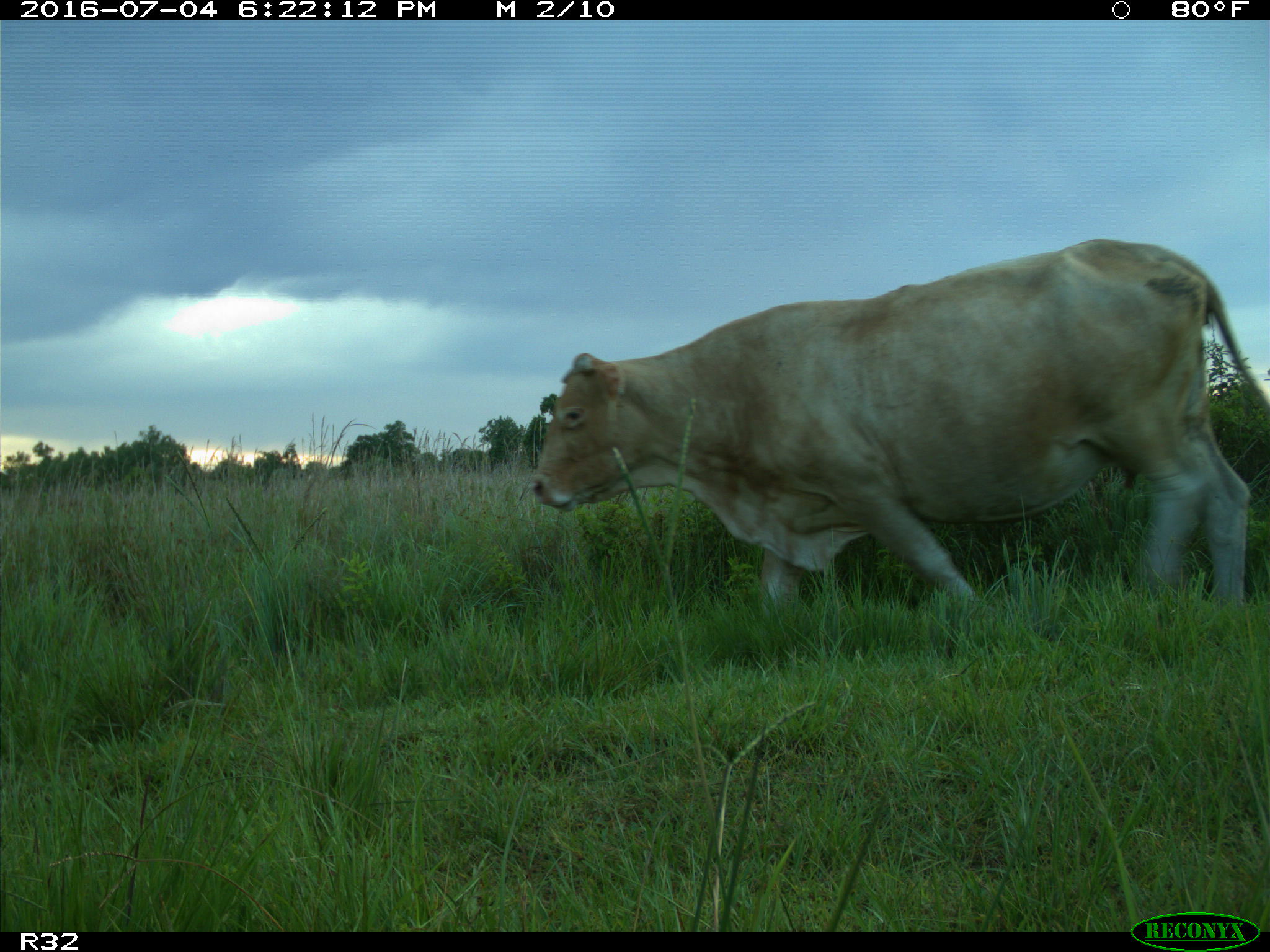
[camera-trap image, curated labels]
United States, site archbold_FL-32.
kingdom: Animalia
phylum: Chordata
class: Mammalia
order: Artiodactyla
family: Bovidae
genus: Bos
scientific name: Bos taurus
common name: domestic cow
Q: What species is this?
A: Bos taurus (domestic cow).